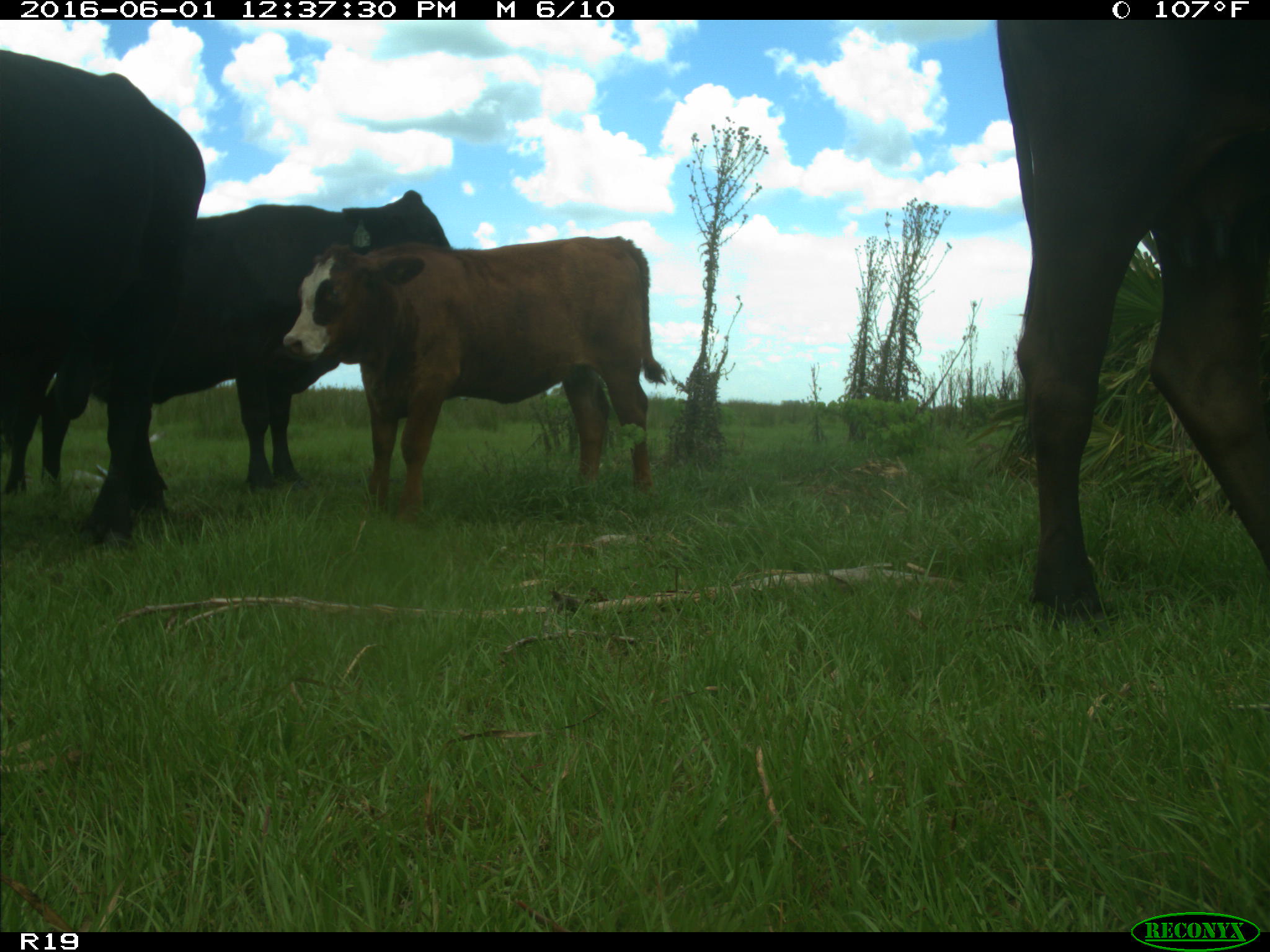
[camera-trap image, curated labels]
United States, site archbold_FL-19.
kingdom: Animalia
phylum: Chordata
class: Mammalia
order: Artiodactyla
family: Bovidae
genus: Bos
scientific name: Bos taurus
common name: domestic cow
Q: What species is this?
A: Bos taurus (domestic cow).